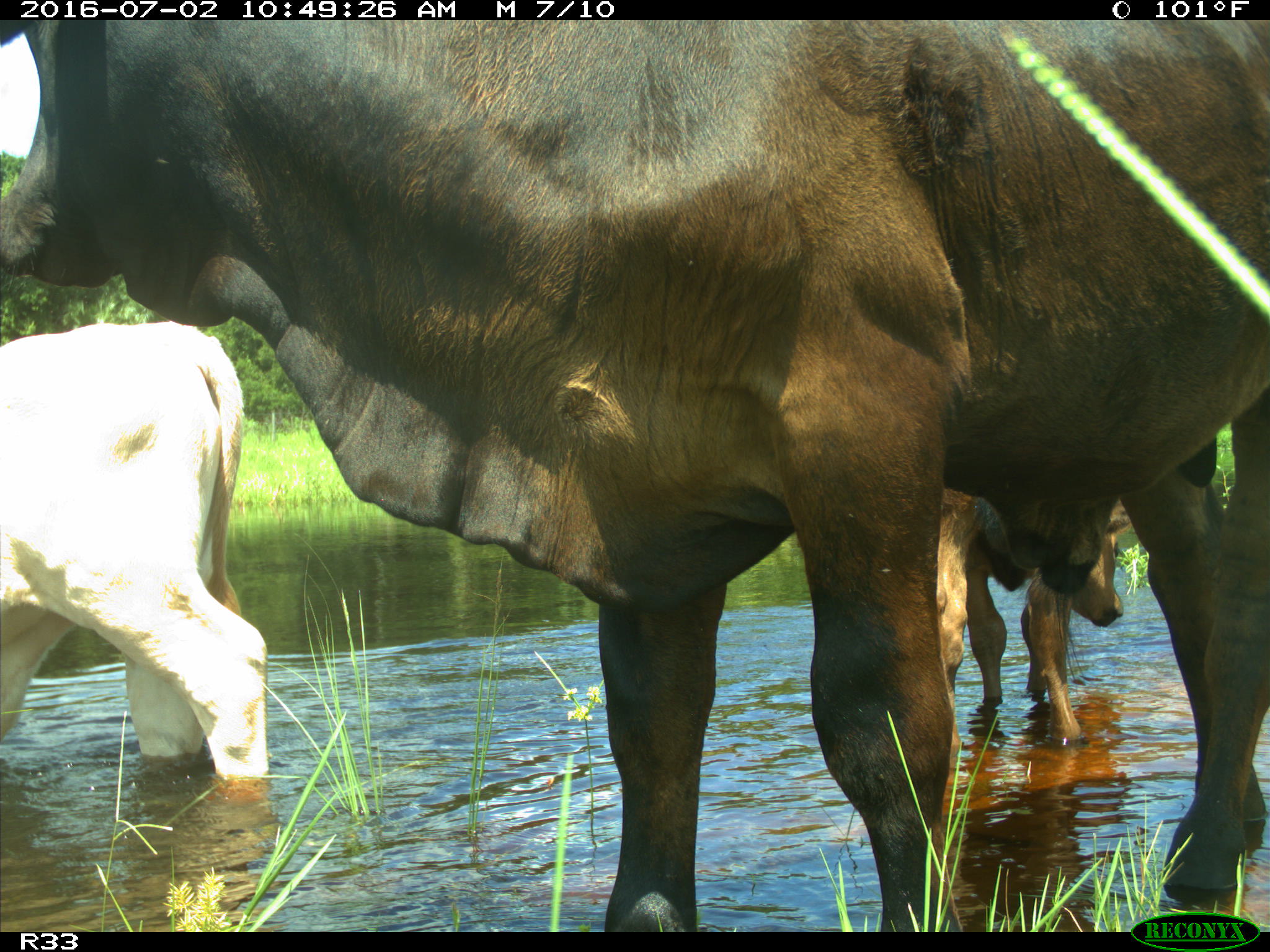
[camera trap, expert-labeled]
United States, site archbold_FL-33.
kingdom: Animalia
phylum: Chordata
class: Mammalia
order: Artiodactyla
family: Bovidae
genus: Bos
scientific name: Bos taurus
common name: domestic cow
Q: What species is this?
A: Bos taurus (domestic cow).